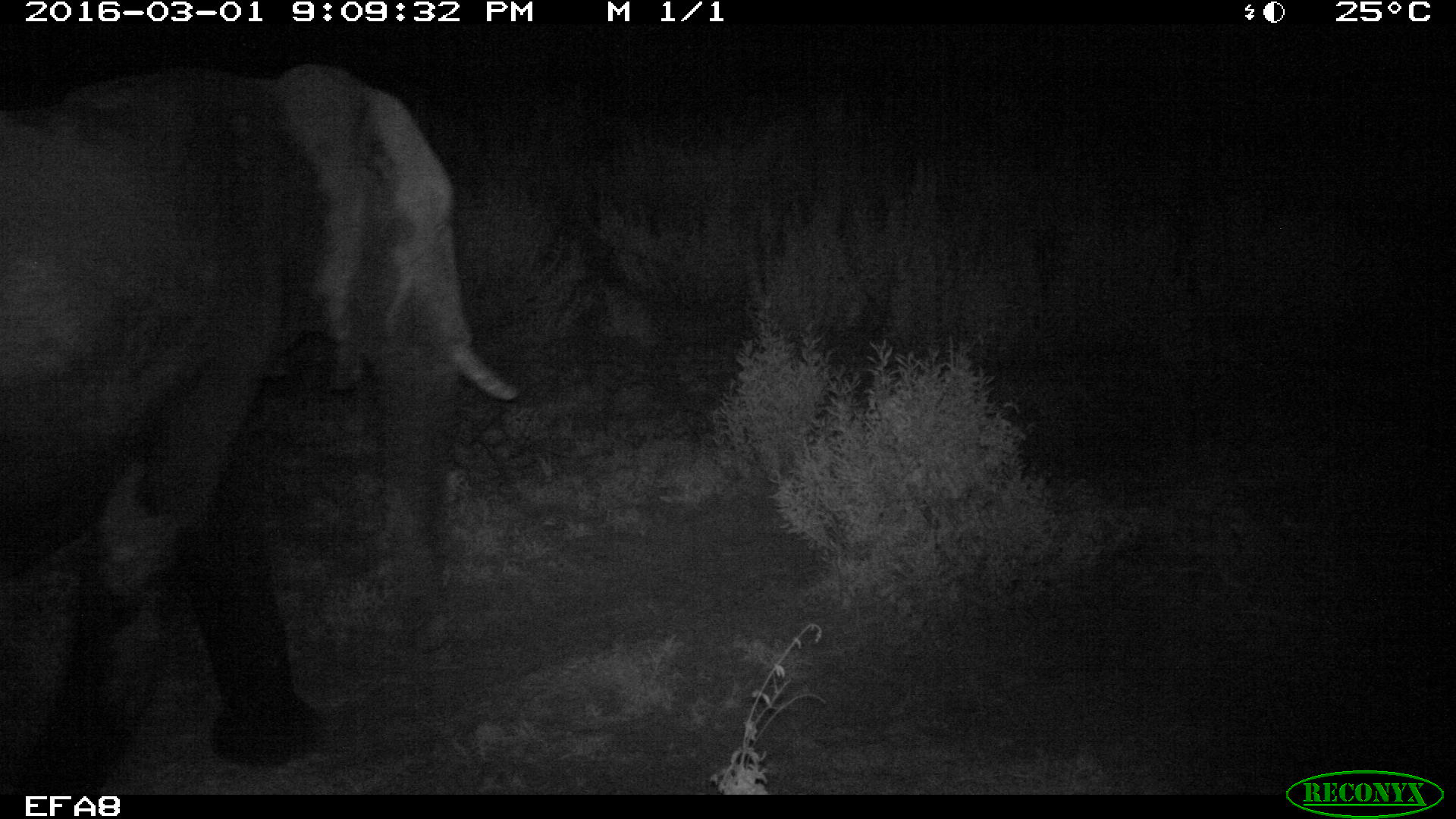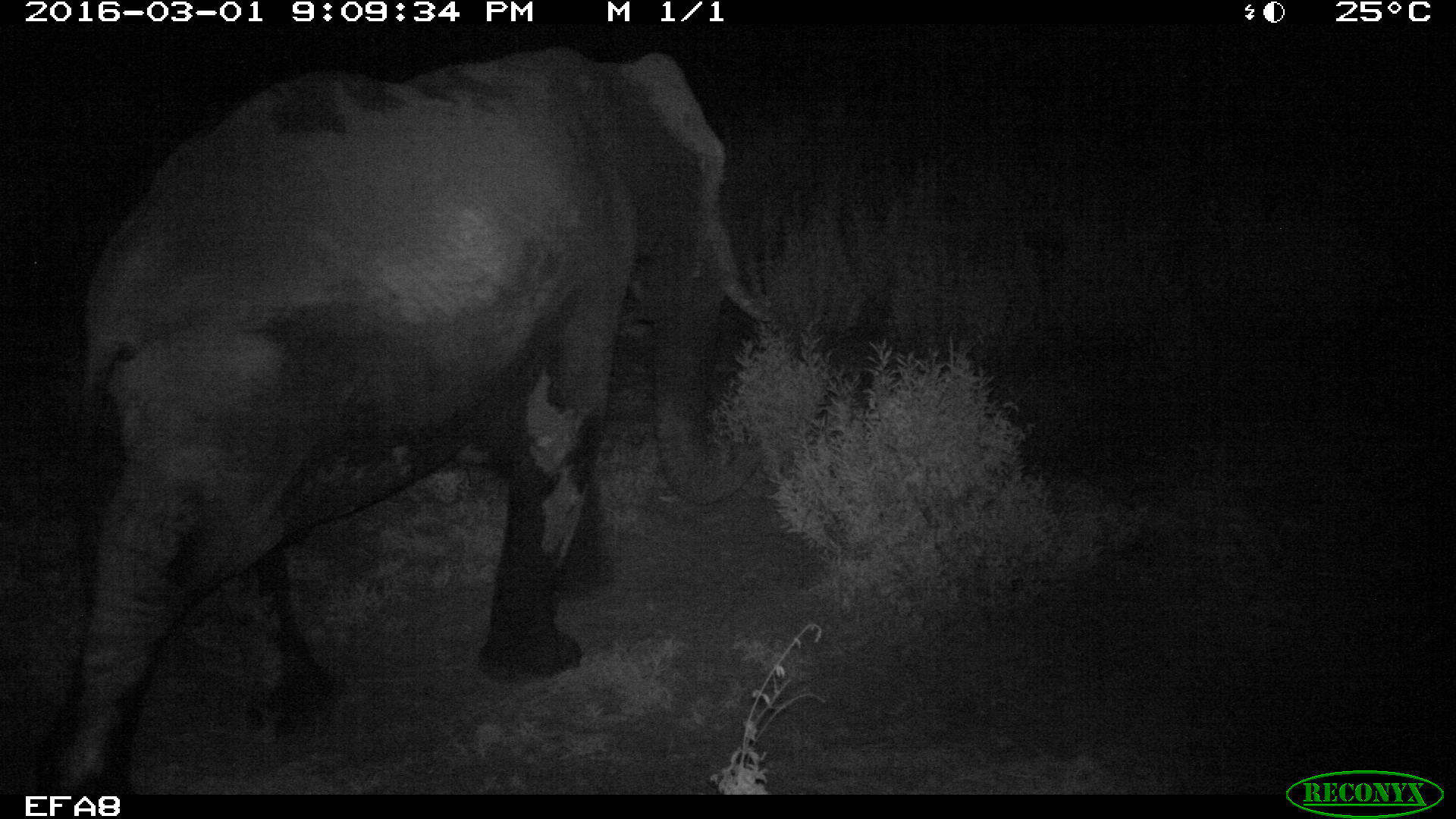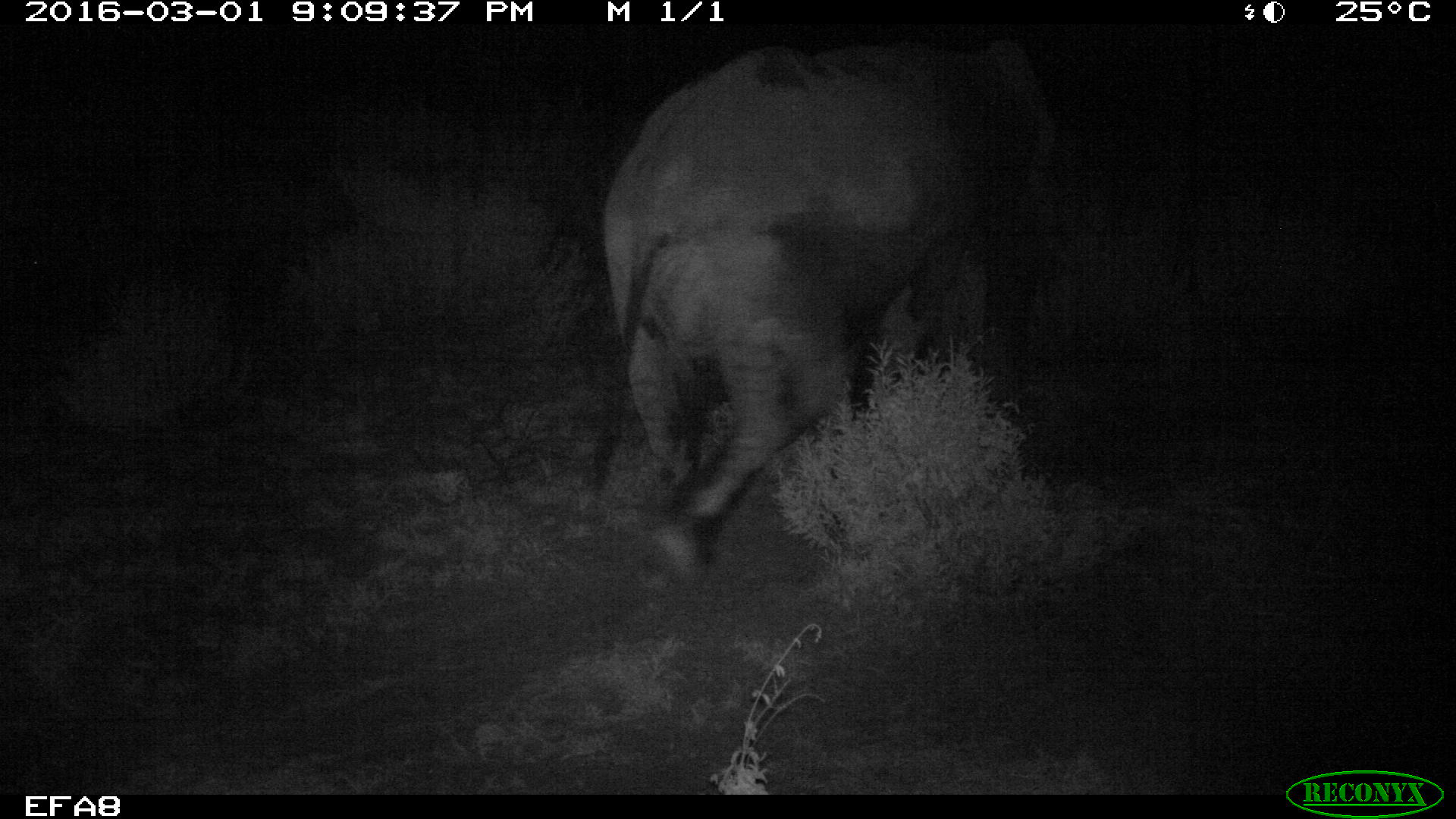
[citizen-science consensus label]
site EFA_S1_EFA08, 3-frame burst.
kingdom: Animalia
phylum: Chordata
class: Mammalia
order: Proboscidea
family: Elephantidae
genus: Loxodonta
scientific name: Loxodonta africana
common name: african bush elephant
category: elephant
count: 1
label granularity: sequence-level